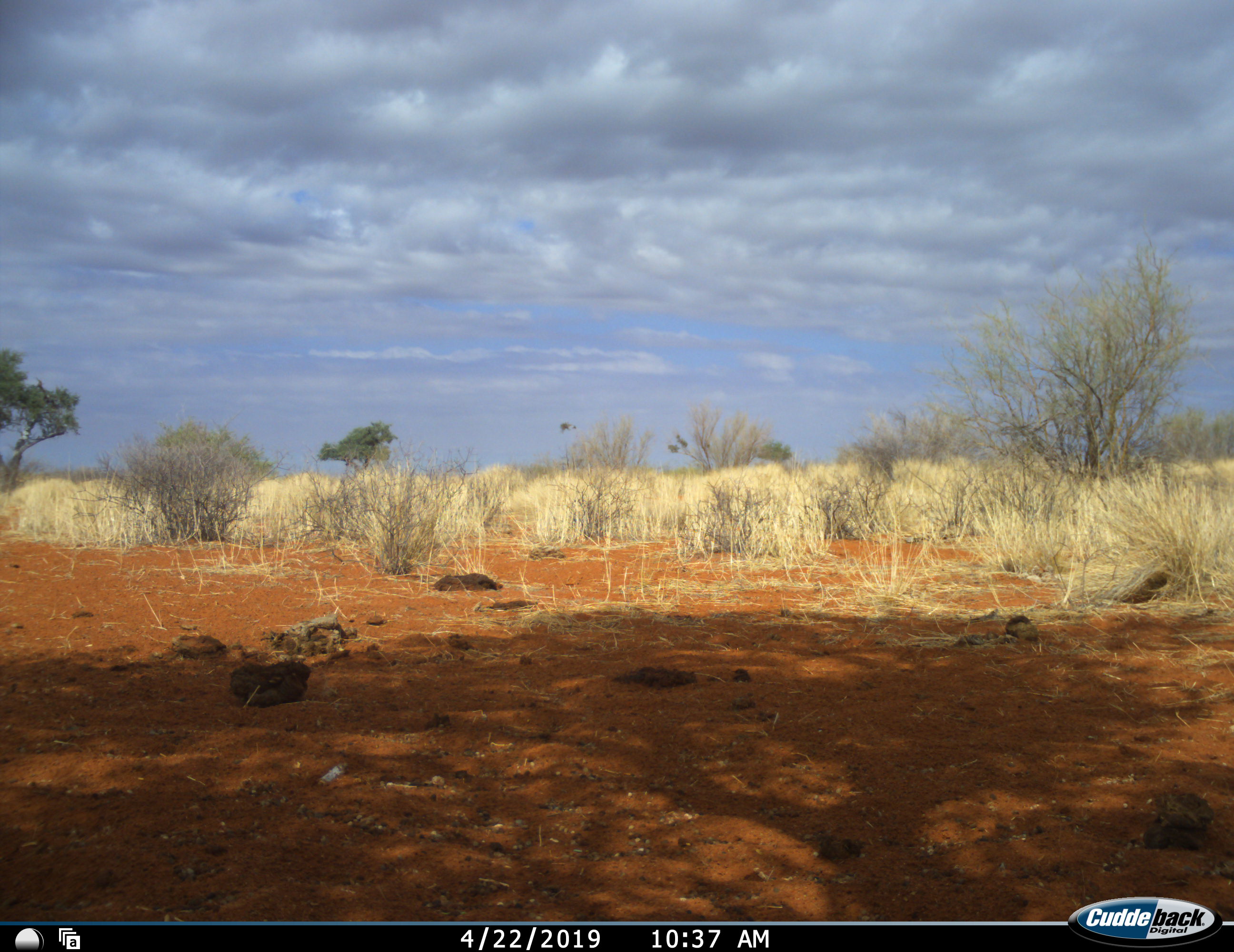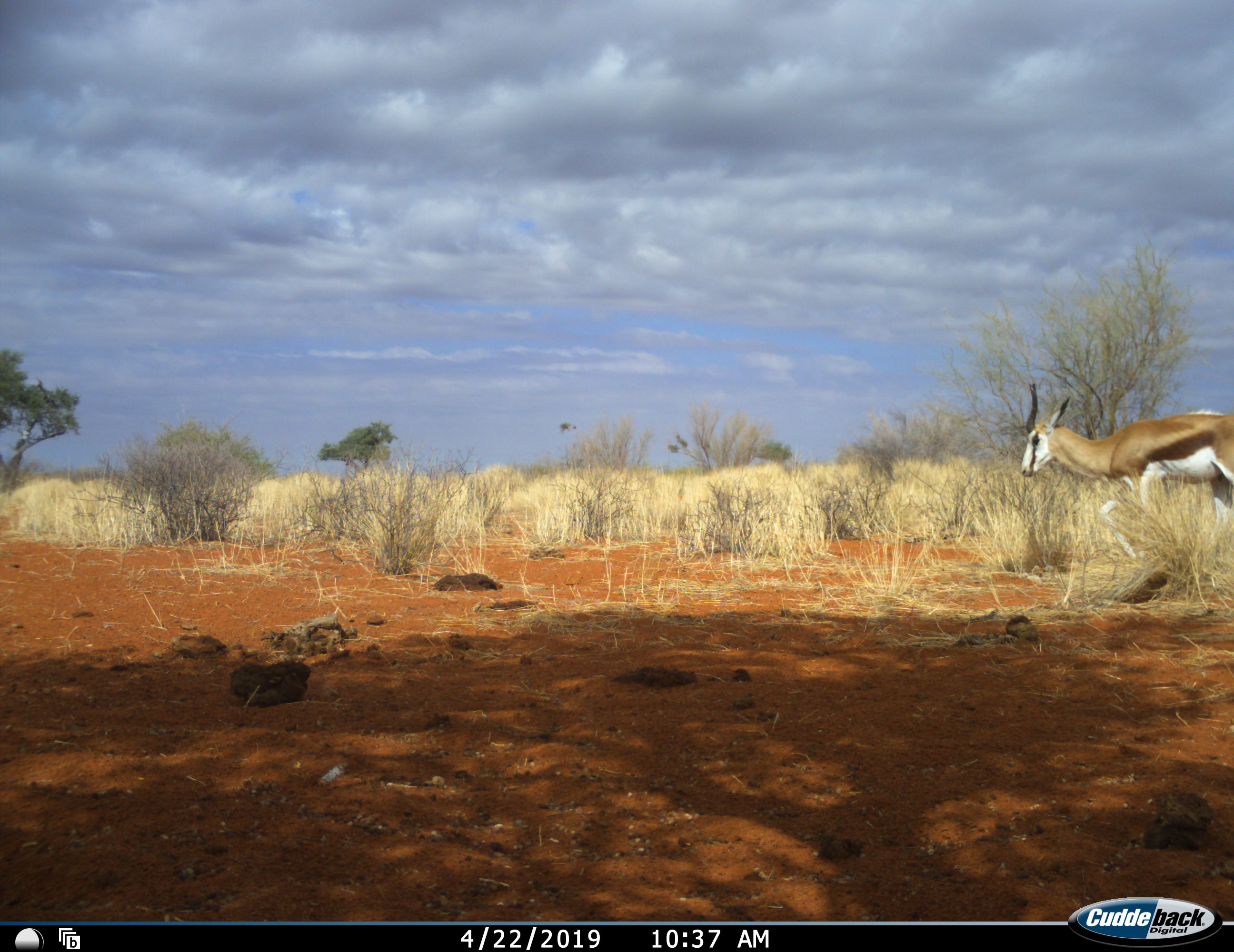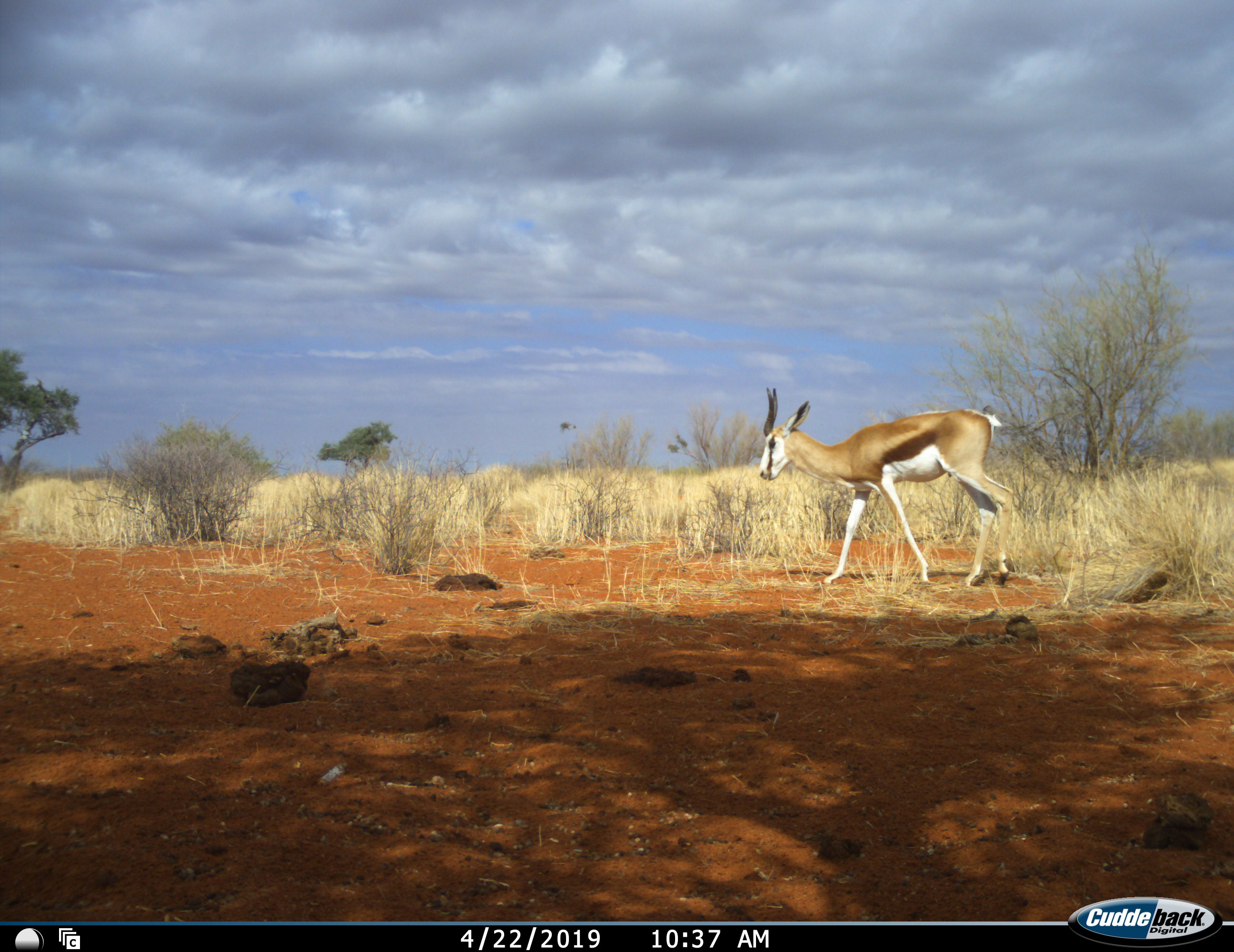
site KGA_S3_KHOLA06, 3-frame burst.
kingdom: Animalia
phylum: Chordata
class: Mammalia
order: Artiodactyla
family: Bovidae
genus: Antidorcas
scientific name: Antidorcas marsupialis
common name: springbok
Springbok (Antidorcas marsupialis), count 1. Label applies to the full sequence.